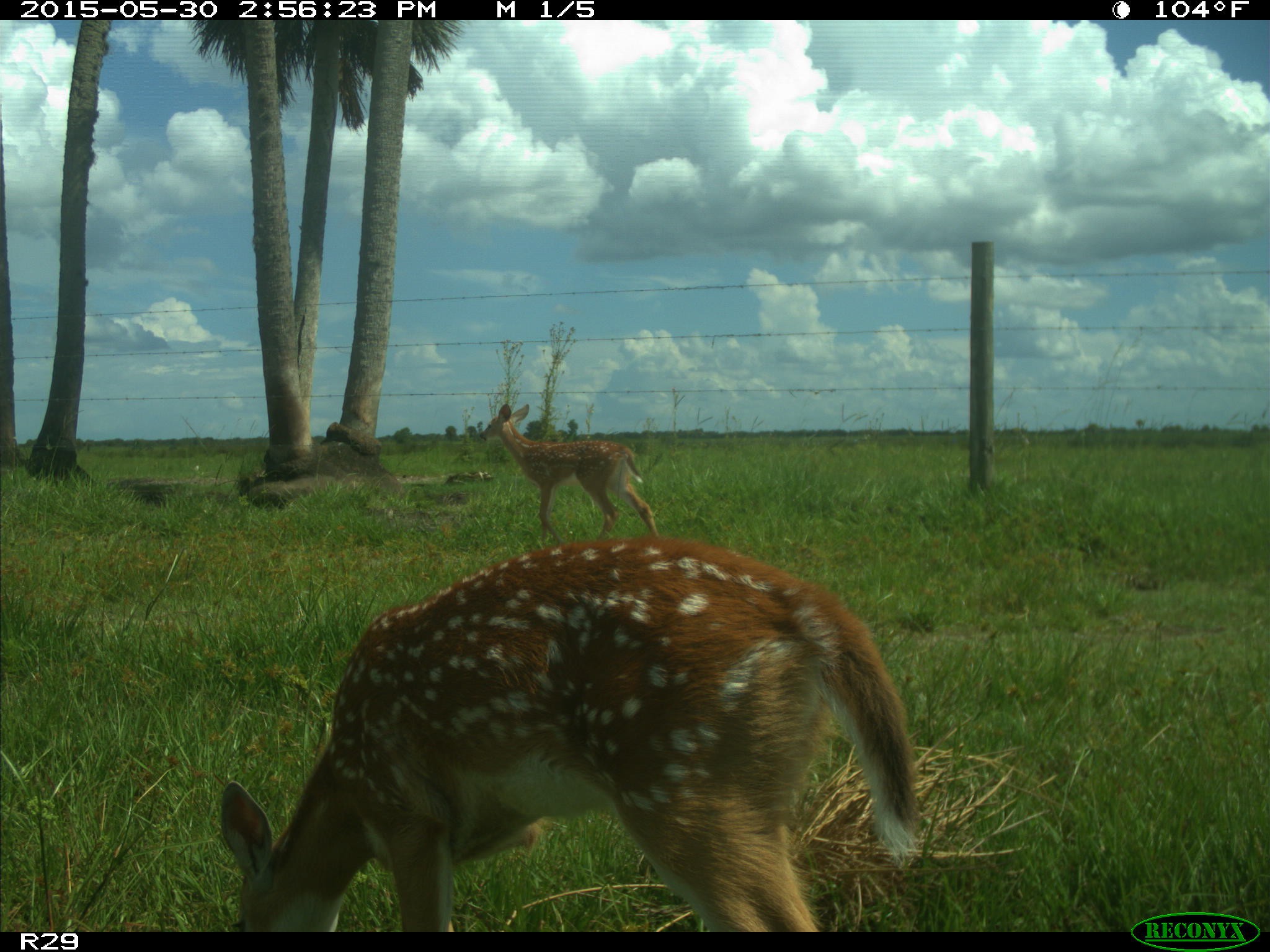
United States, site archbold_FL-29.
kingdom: Animalia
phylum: Chordata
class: Mammalia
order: Artiodactyla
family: Cervidae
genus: Odocoileus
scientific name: Odocoileus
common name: deer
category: unidentified deer